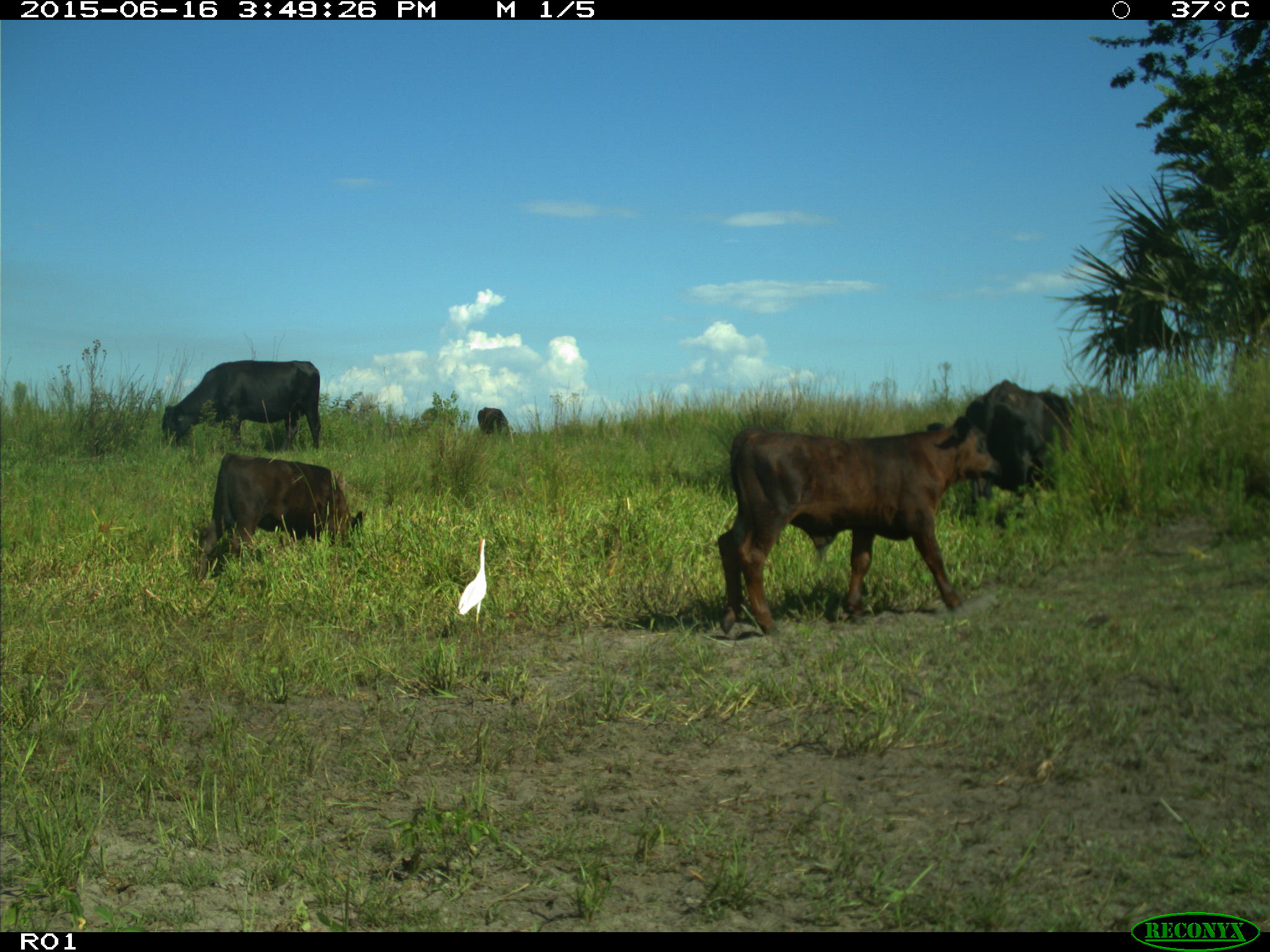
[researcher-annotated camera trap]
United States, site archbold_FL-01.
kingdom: Animalia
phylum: Chordata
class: Mammalia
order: Artiodactyla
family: Bovidae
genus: Bos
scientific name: Bos taurus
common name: domestic cow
Bos taurus (domestic cow).